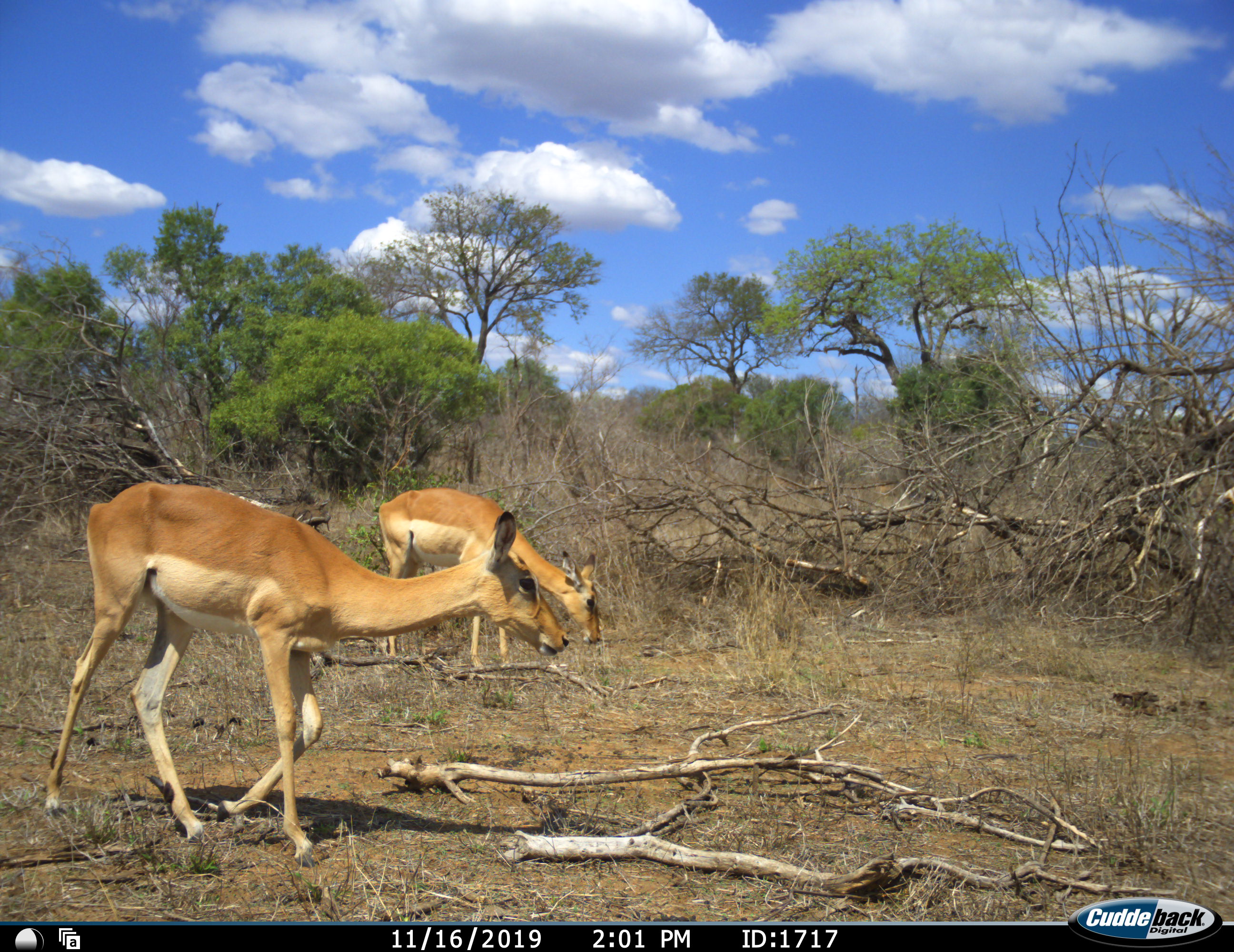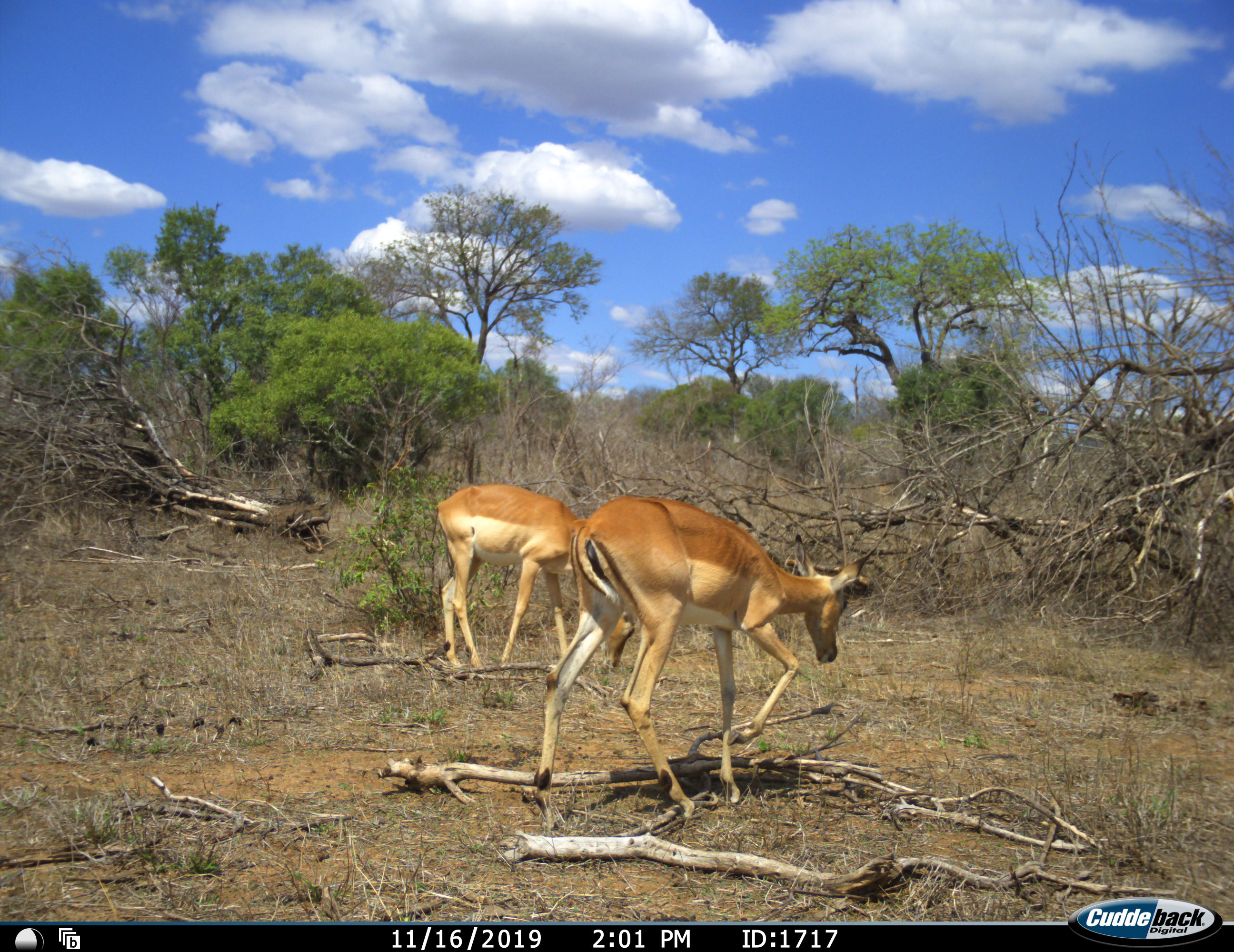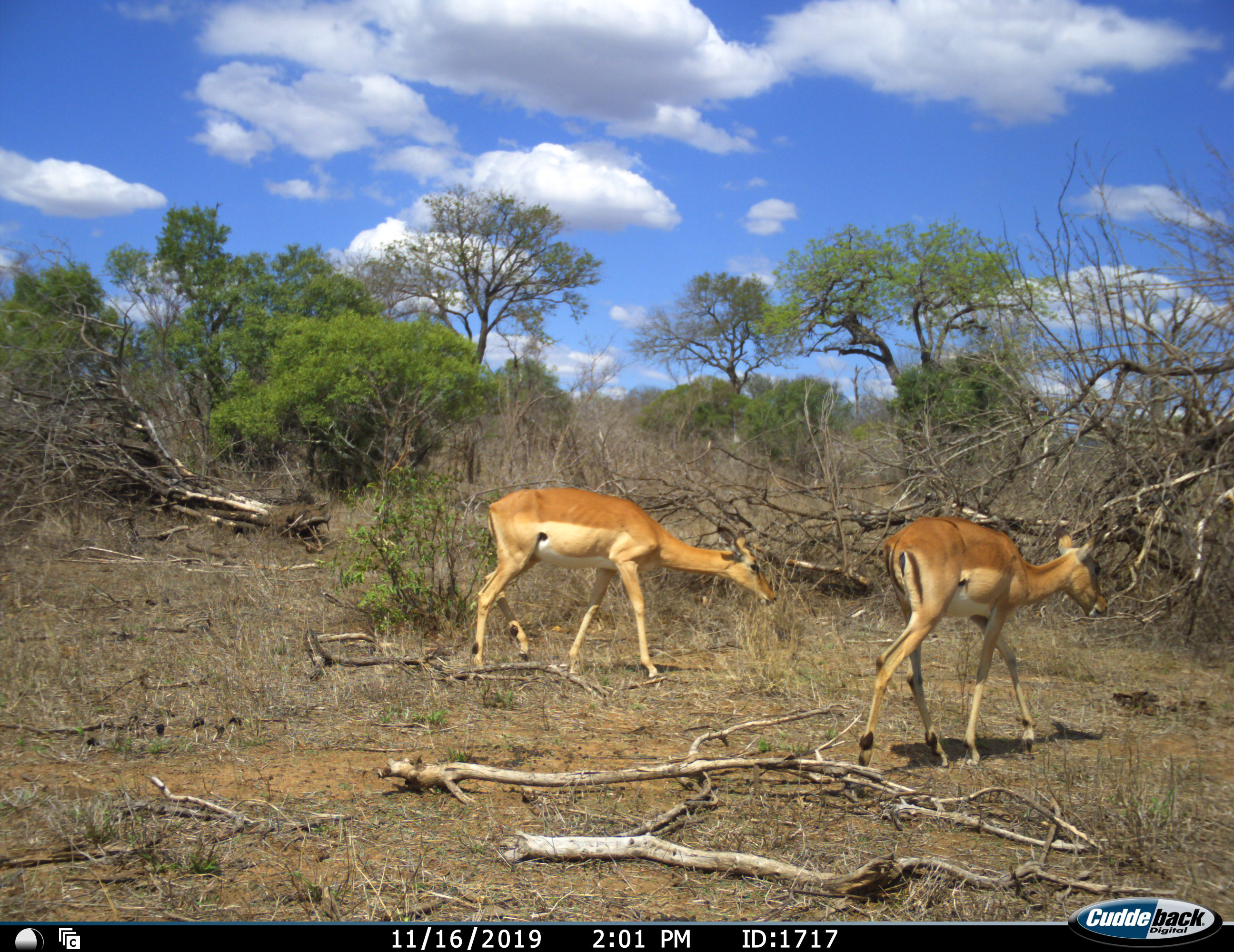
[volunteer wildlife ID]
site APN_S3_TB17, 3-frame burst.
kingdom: Animalia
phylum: Chordata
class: Mammalia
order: Artiodactyla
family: Bovidae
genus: Aepyceros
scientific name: Aepyceros melampus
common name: impala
Impala (Aepyceros melampus), count 2. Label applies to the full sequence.